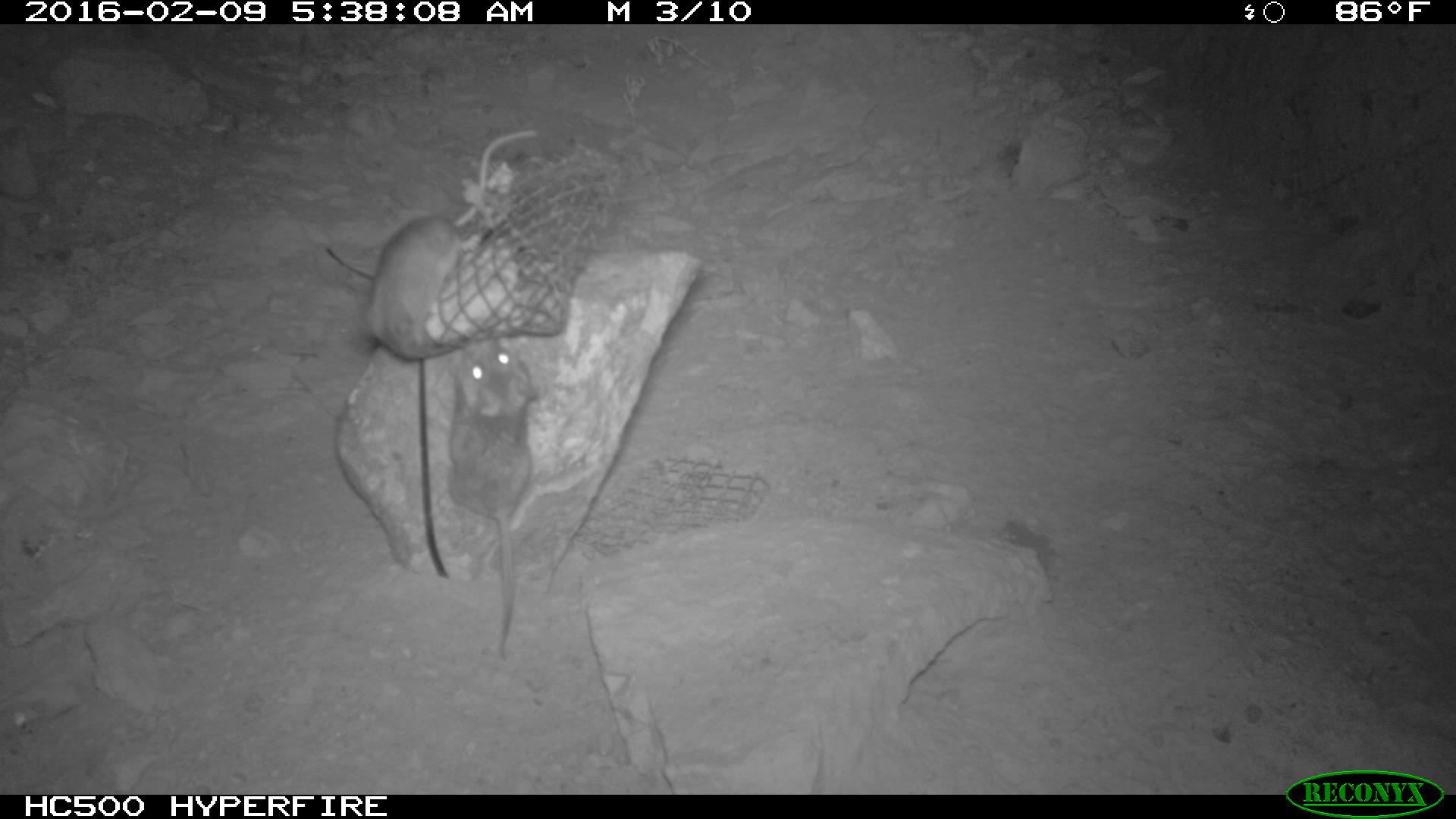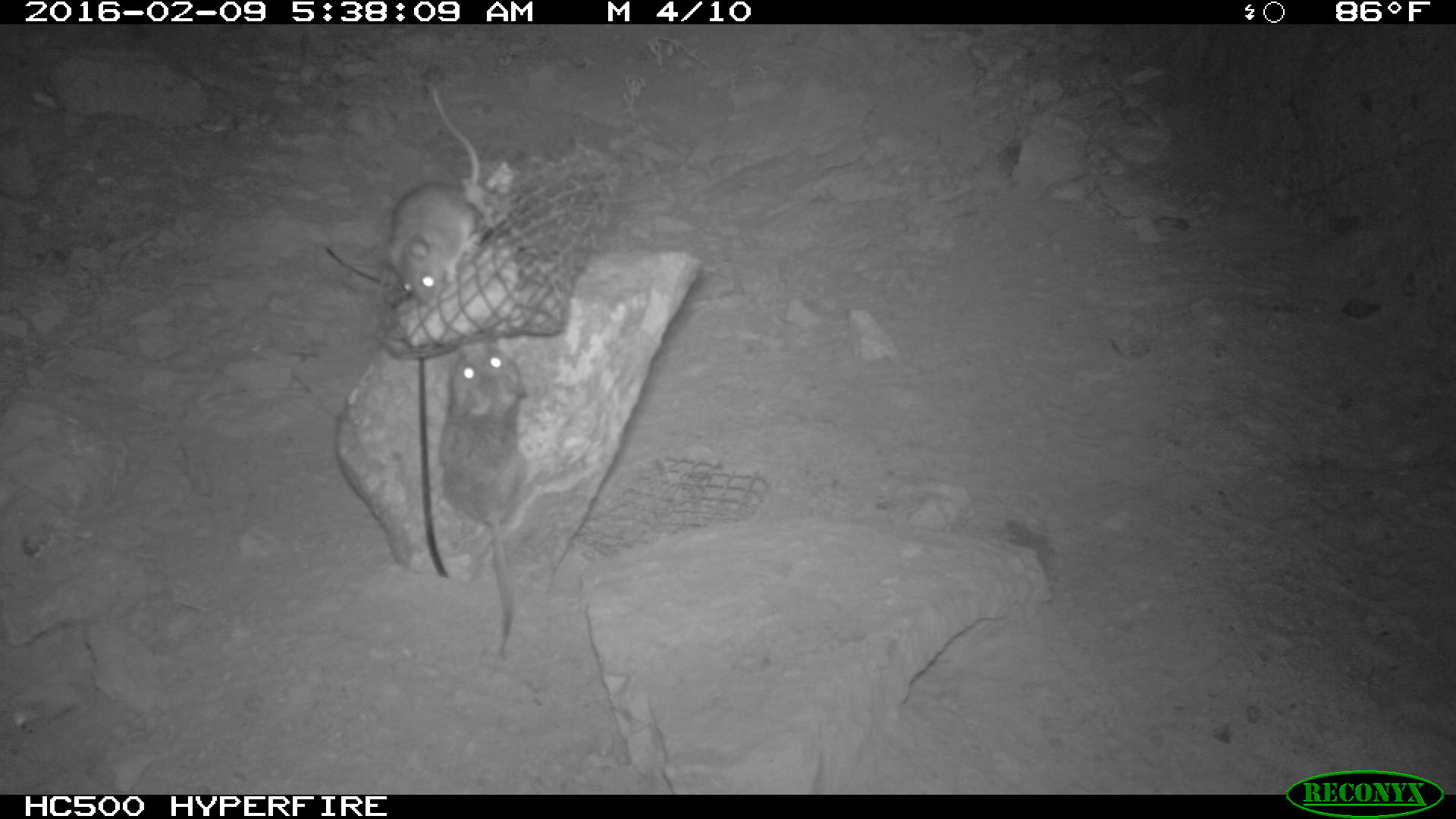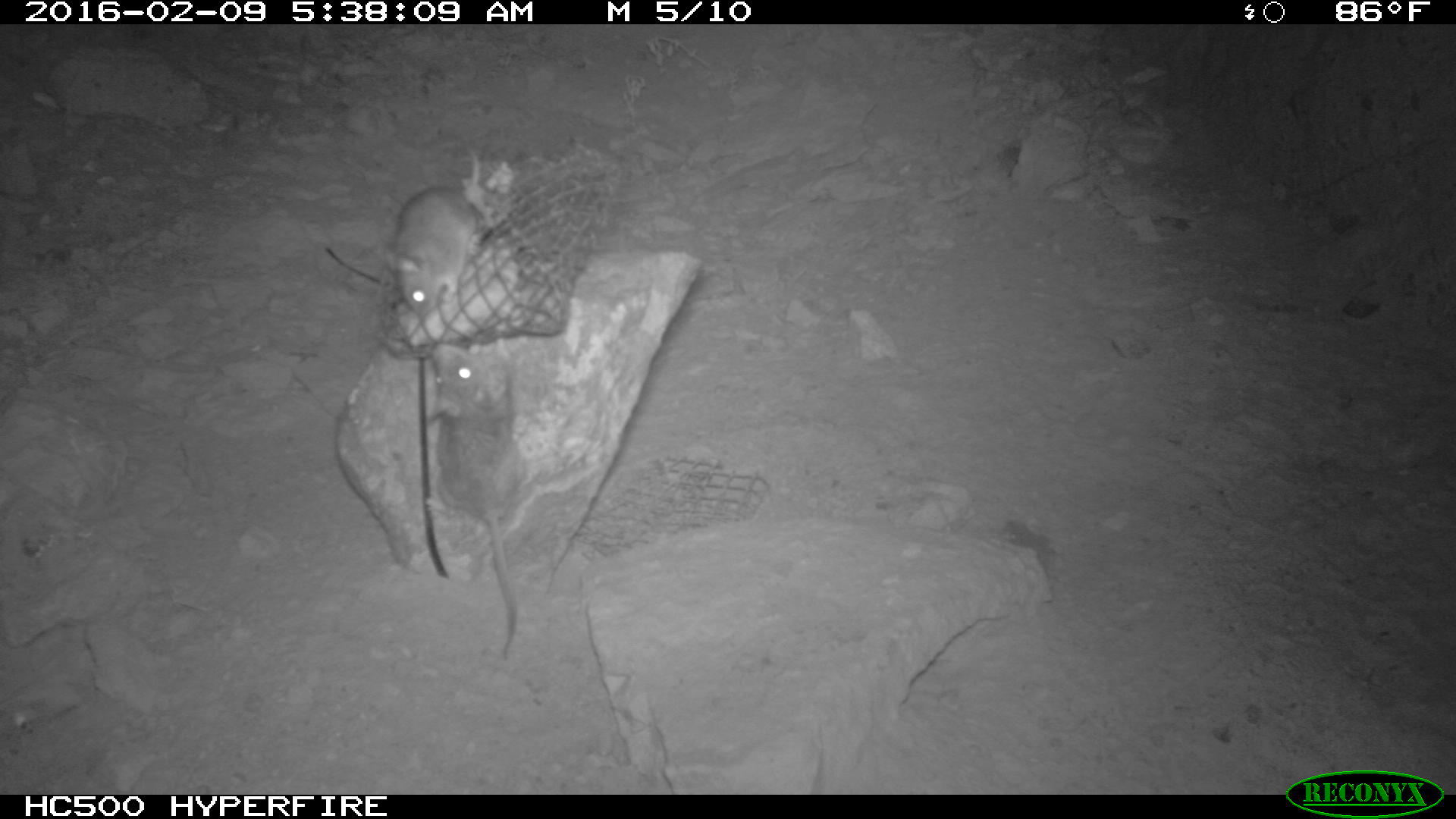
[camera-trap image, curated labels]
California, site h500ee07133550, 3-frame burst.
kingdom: Animalia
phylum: Chordata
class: Mammalia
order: Rodentia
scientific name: Rodentia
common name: rodent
Rodent (Rodentia).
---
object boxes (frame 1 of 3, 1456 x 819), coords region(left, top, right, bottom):
rodent: region(364, 129, 536, 359); region(447, 337, 538, 658)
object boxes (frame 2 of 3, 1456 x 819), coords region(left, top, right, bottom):
rodent: region(443, 337, 534, 657); region(389, 74, 488, 305)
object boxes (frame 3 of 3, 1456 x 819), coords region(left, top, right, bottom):
rodent: region(425, 338, 526, 661); region(394, 143, 480, 314)